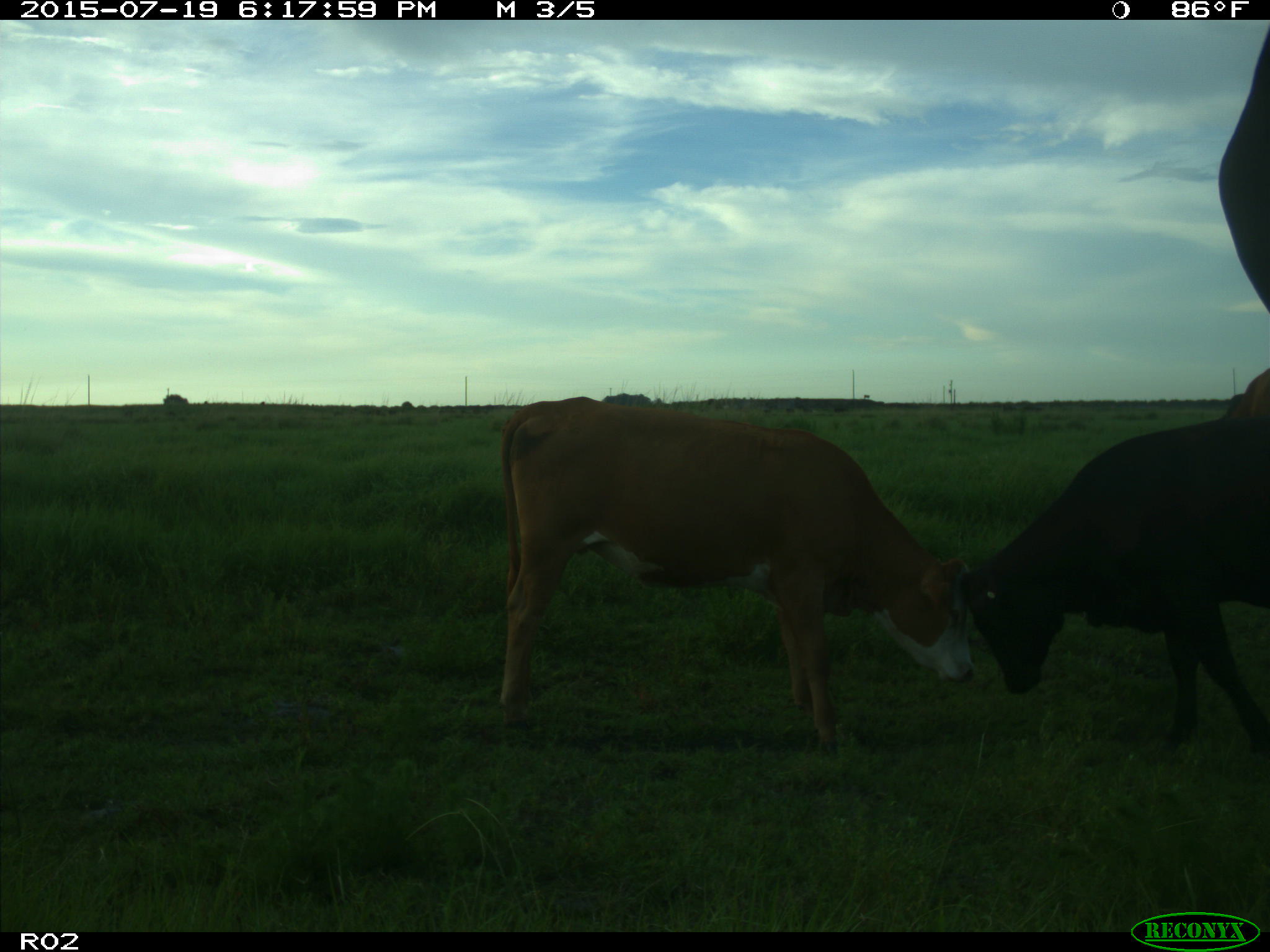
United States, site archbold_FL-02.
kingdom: Animalia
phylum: Chordata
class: Mammalia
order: Artiodactyla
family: Bovidae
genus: Bos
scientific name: Bos taurus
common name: domestic cow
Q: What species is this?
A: Bos taurus (domestic cow).